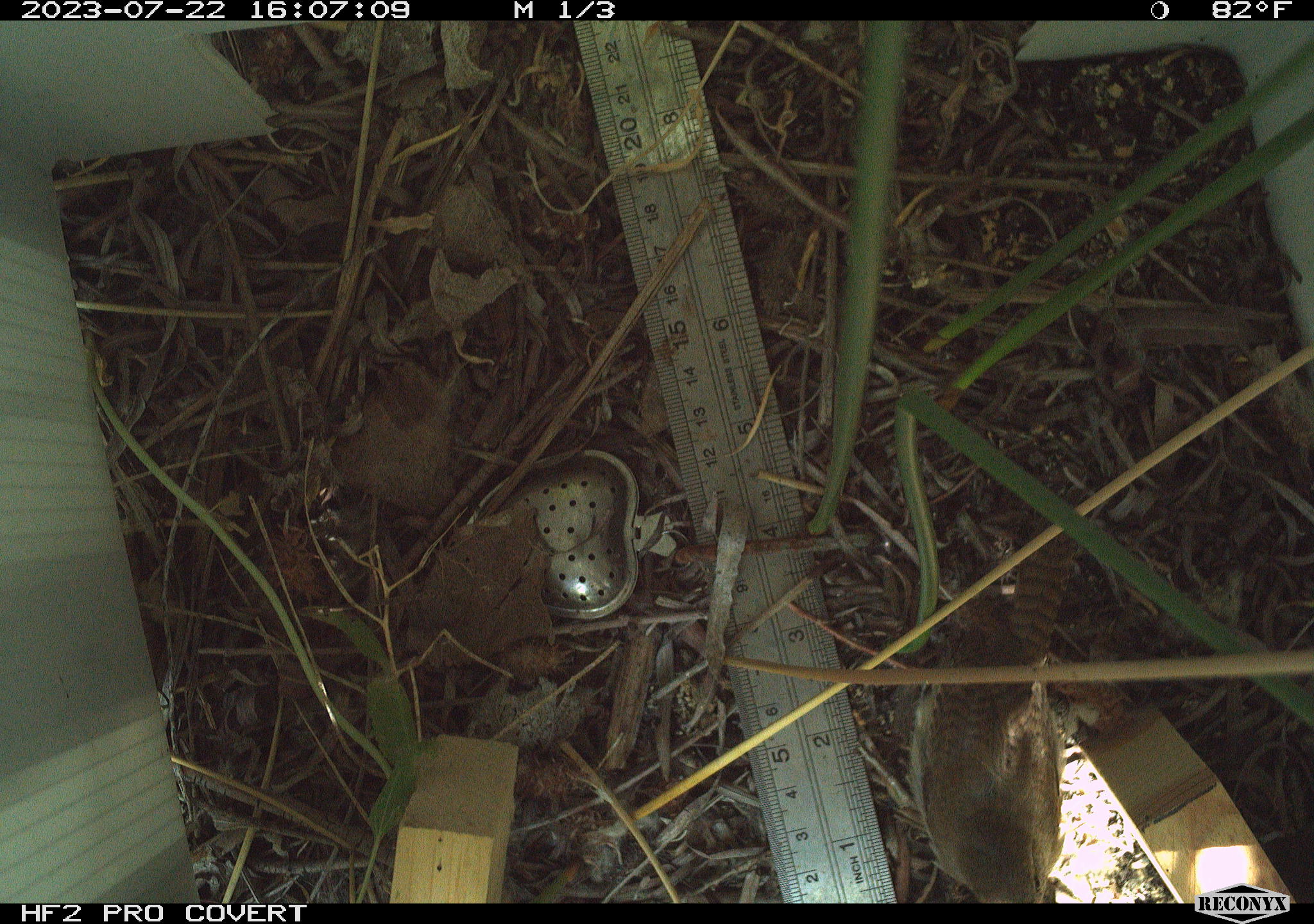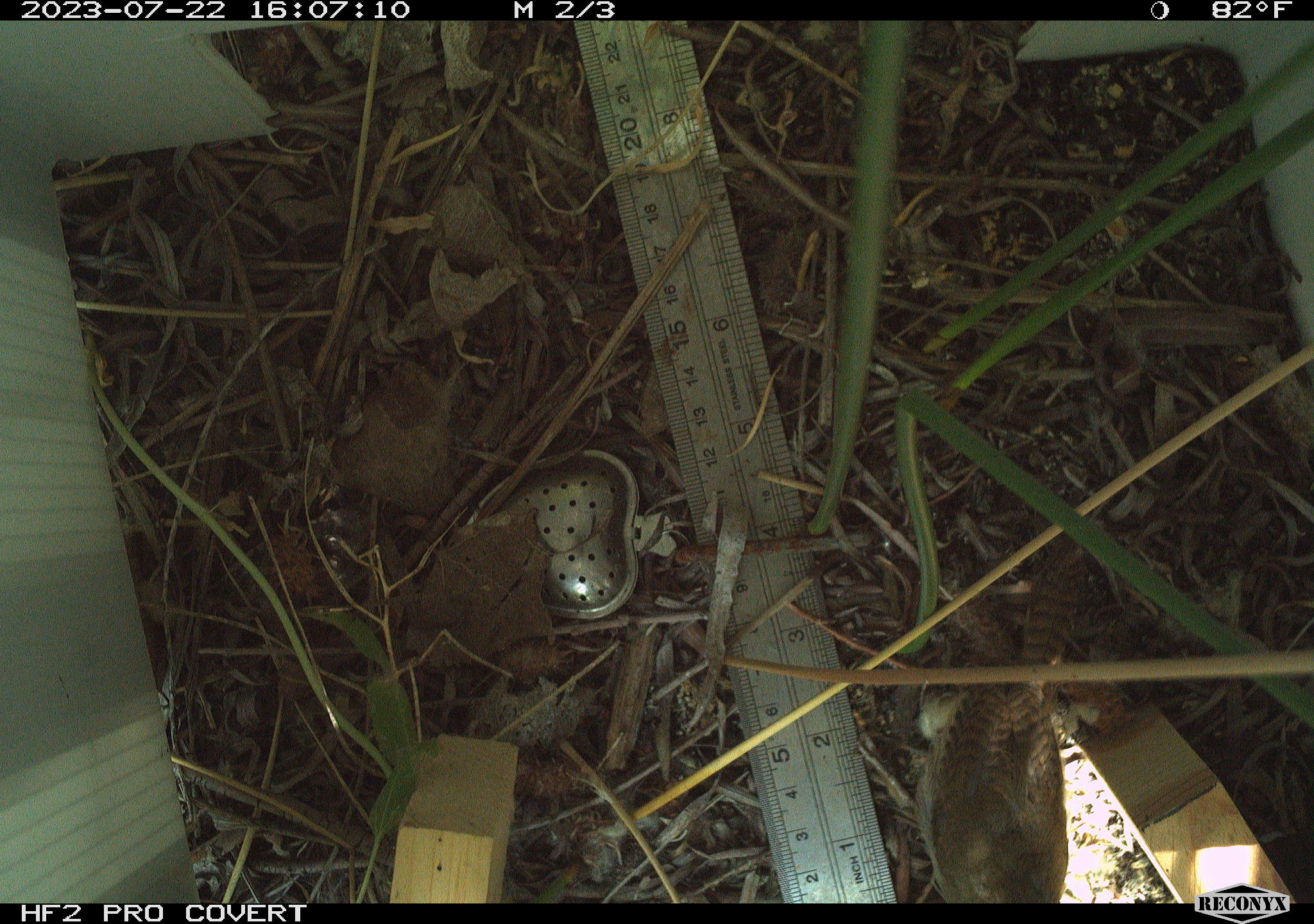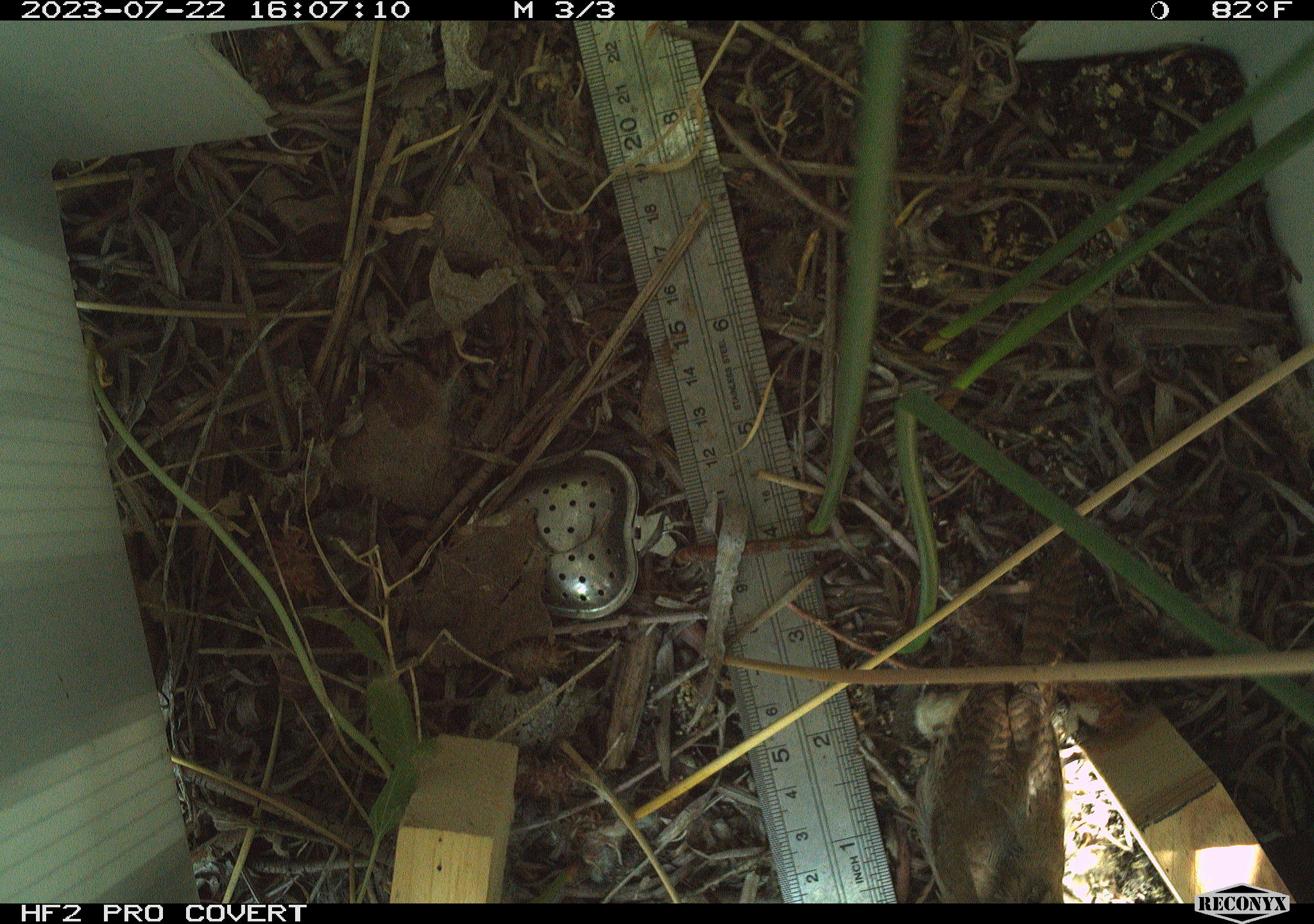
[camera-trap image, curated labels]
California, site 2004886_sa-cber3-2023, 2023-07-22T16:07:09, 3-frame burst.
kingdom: Animalia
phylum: Chordata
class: Aves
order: Passeriformes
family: Troglodytidae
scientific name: Troglodytidae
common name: wren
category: troglodytidae family